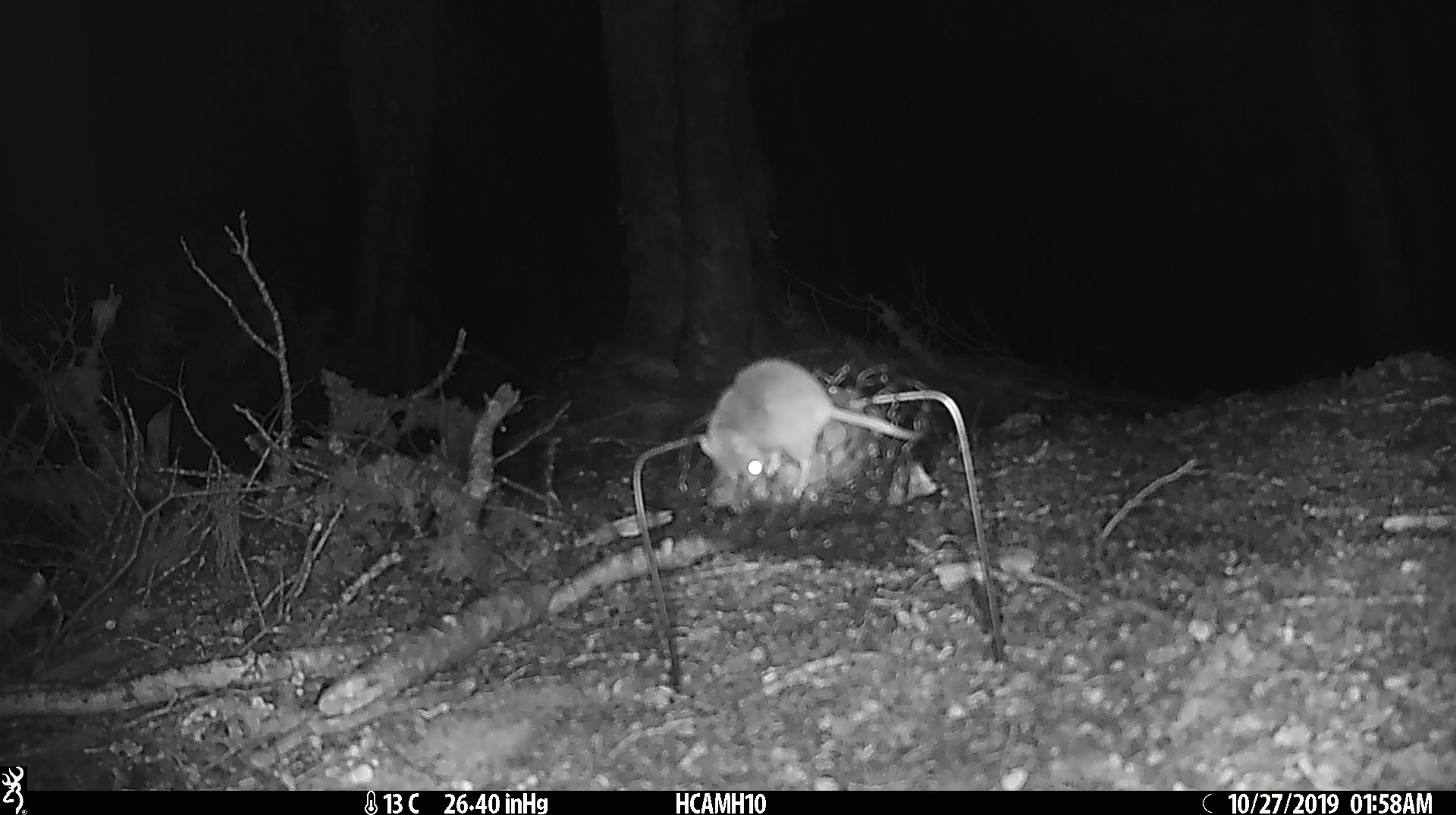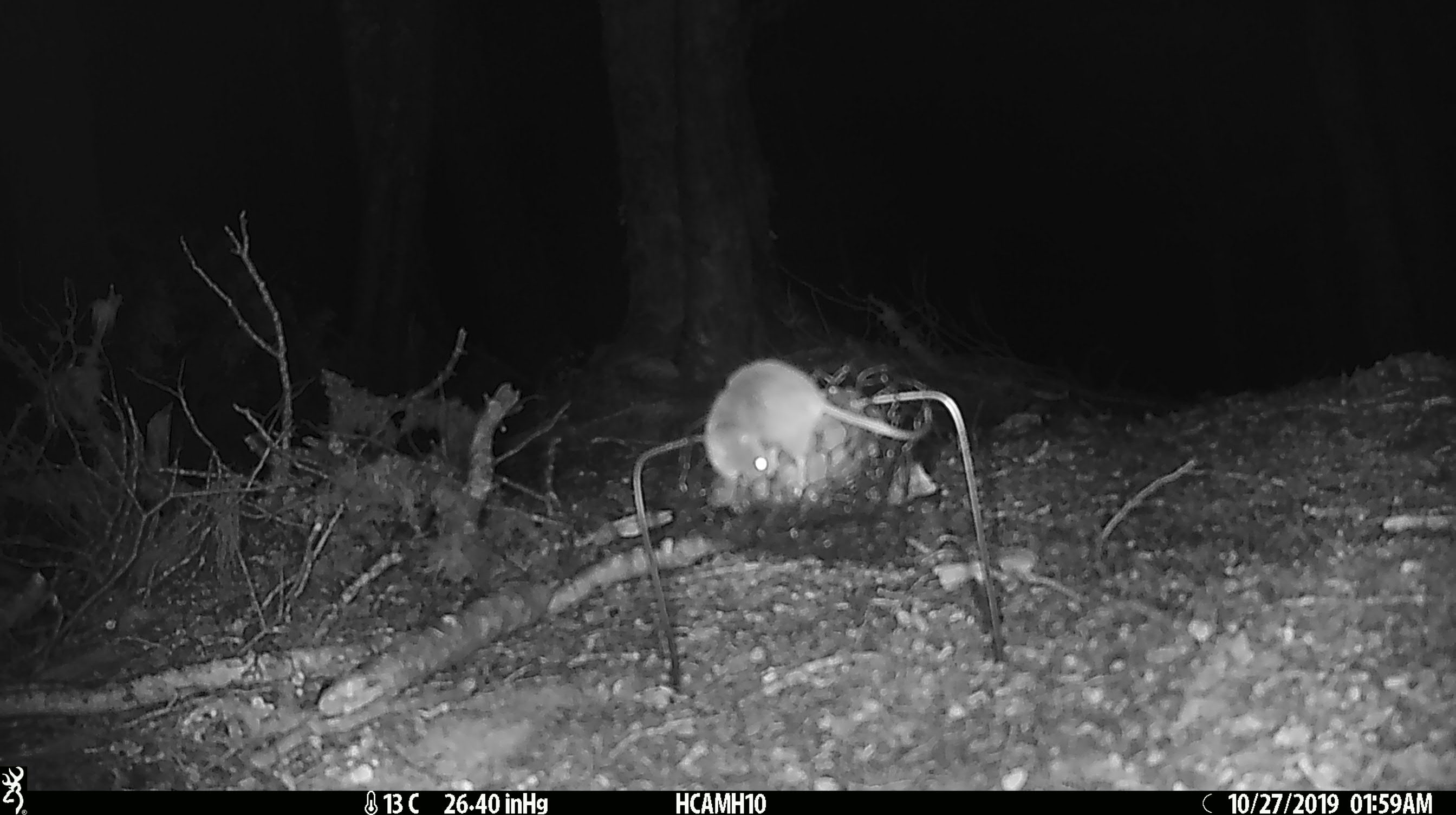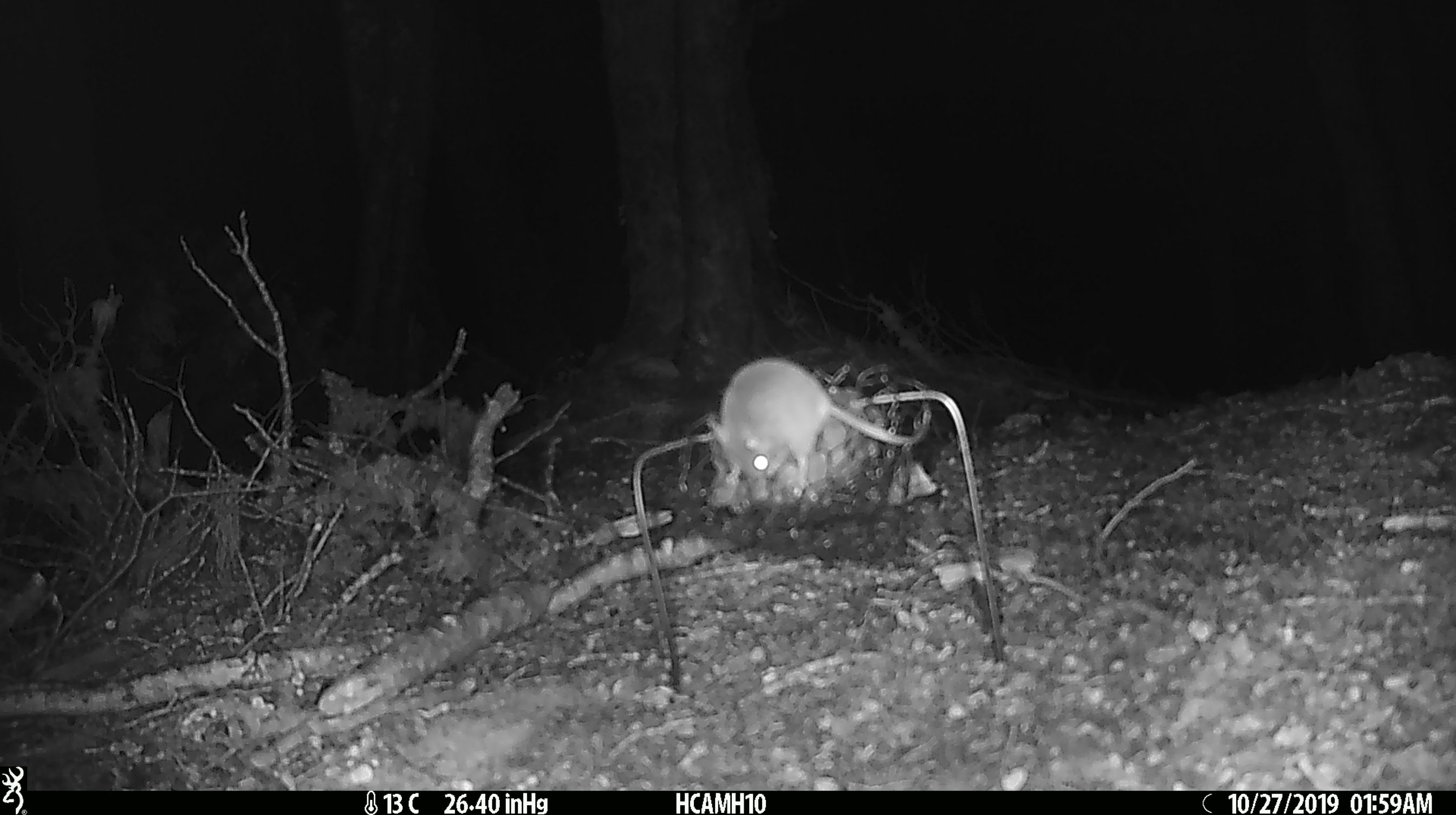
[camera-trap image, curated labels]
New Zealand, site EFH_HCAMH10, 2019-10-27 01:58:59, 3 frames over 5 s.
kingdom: Animalia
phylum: Chordata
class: Mammalia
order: Rodentia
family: Muridae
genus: Mus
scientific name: Mus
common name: mouse